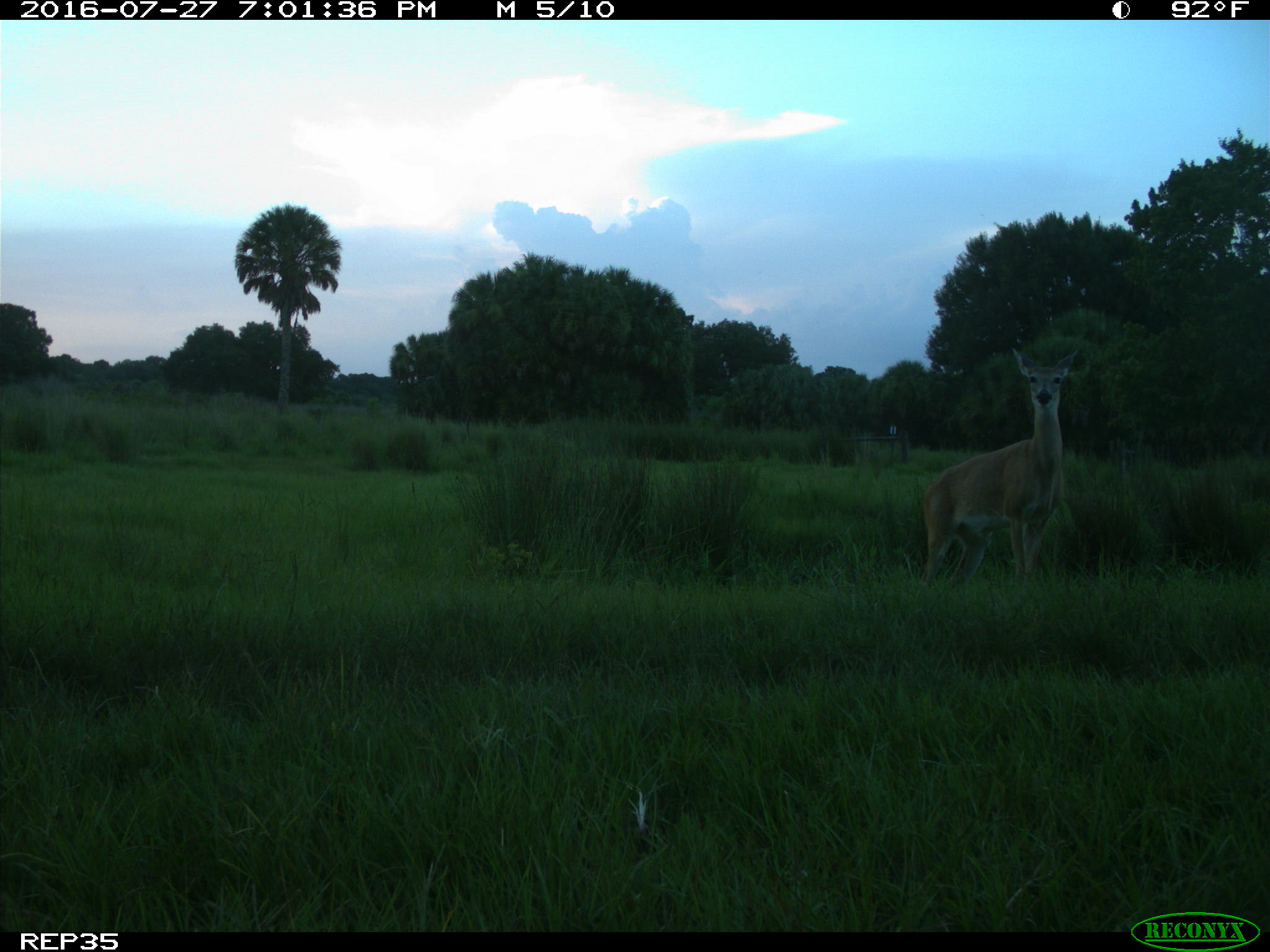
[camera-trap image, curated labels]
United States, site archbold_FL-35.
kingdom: Animalia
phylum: Chordata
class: Mammalia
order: Artiodactyla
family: Cervidae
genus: Odocoileus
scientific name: Odocoileus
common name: deer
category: unidentified deer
Unidentified deer (deer) (Odocoileus).